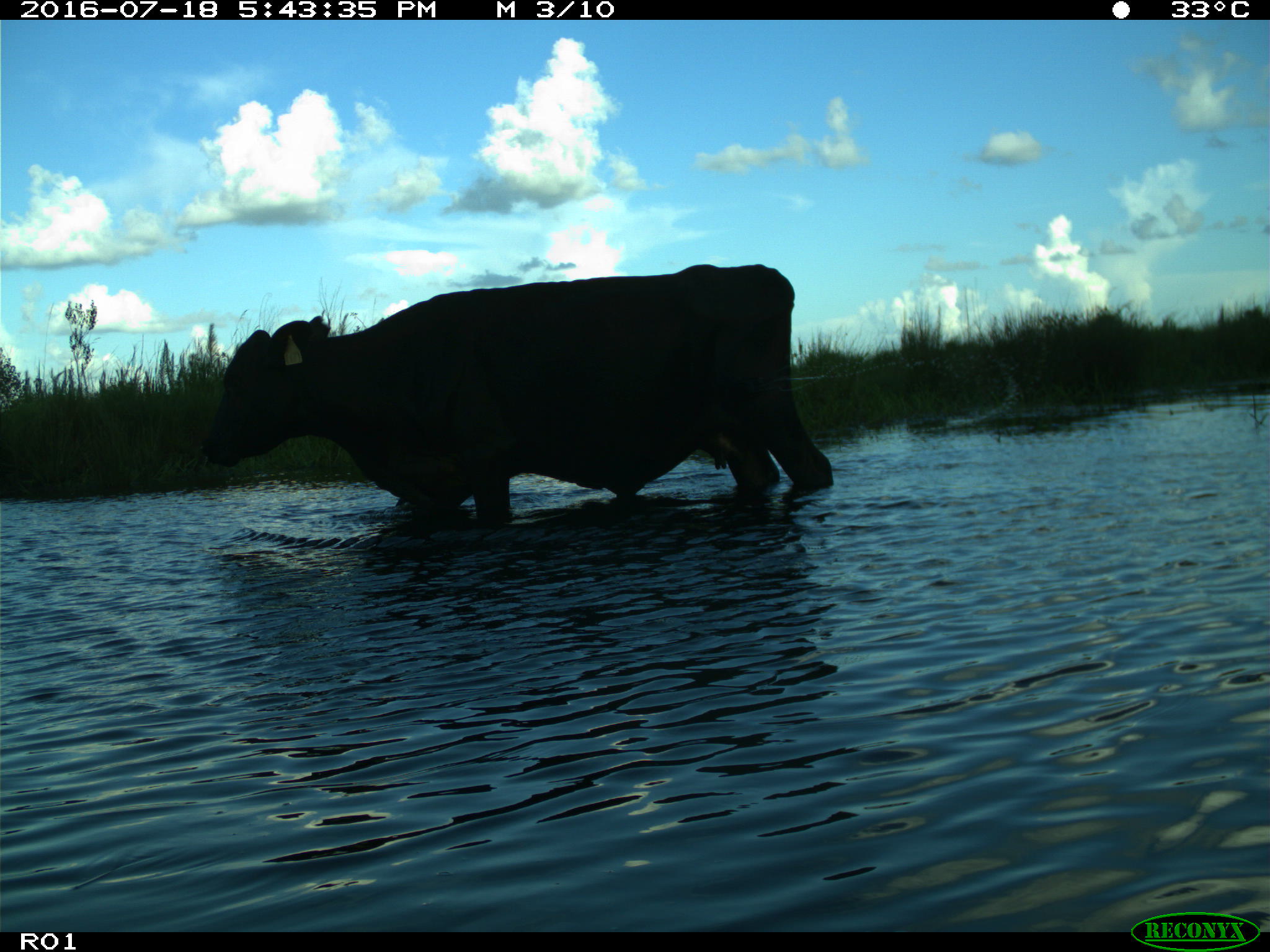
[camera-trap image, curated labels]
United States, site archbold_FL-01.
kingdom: Animalia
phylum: Chordata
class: Mammalia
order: Artiodactyla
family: Bovidae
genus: Bos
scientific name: Bos taurus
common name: domestic cow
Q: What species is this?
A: Bos taurus (domestic cow).